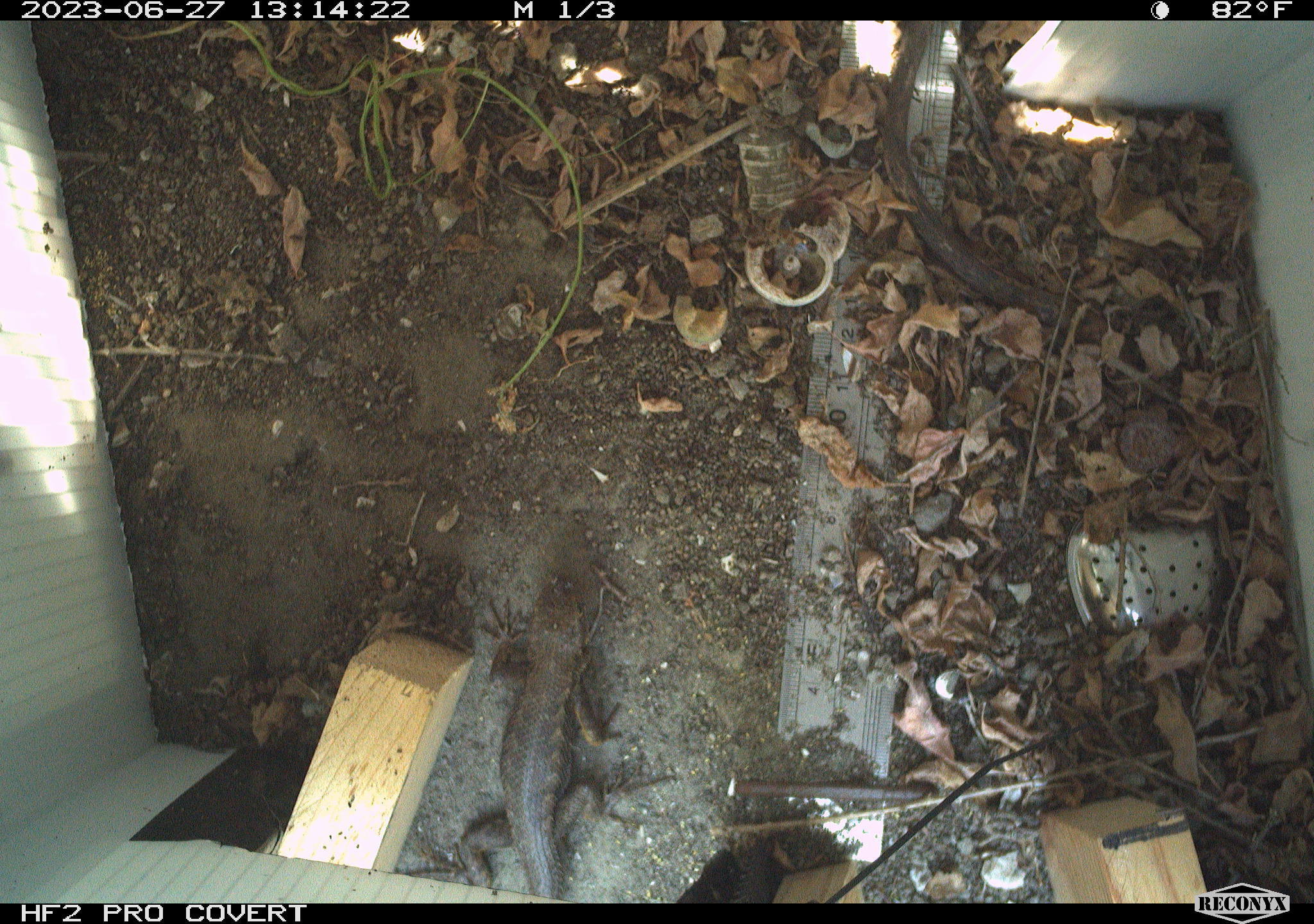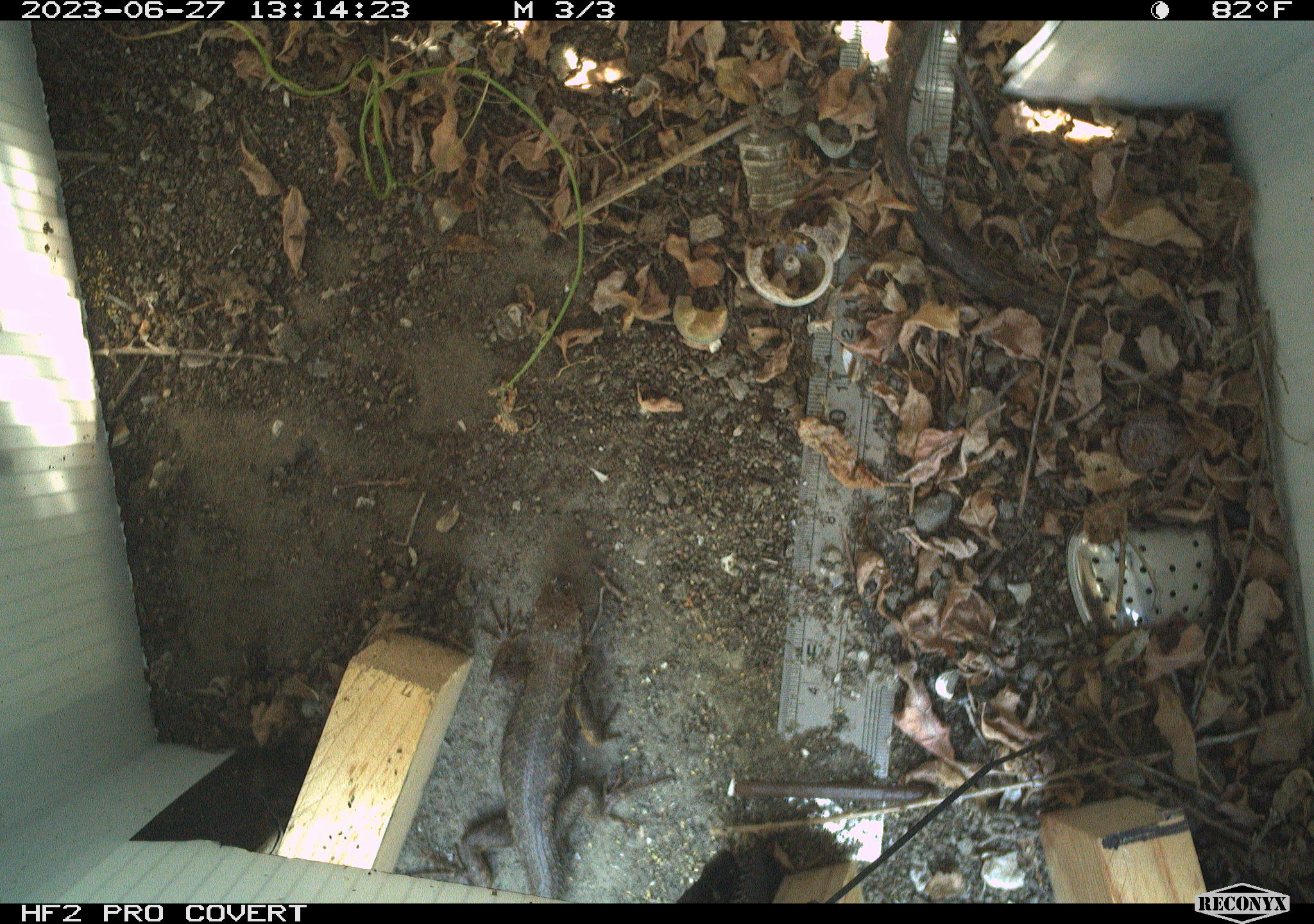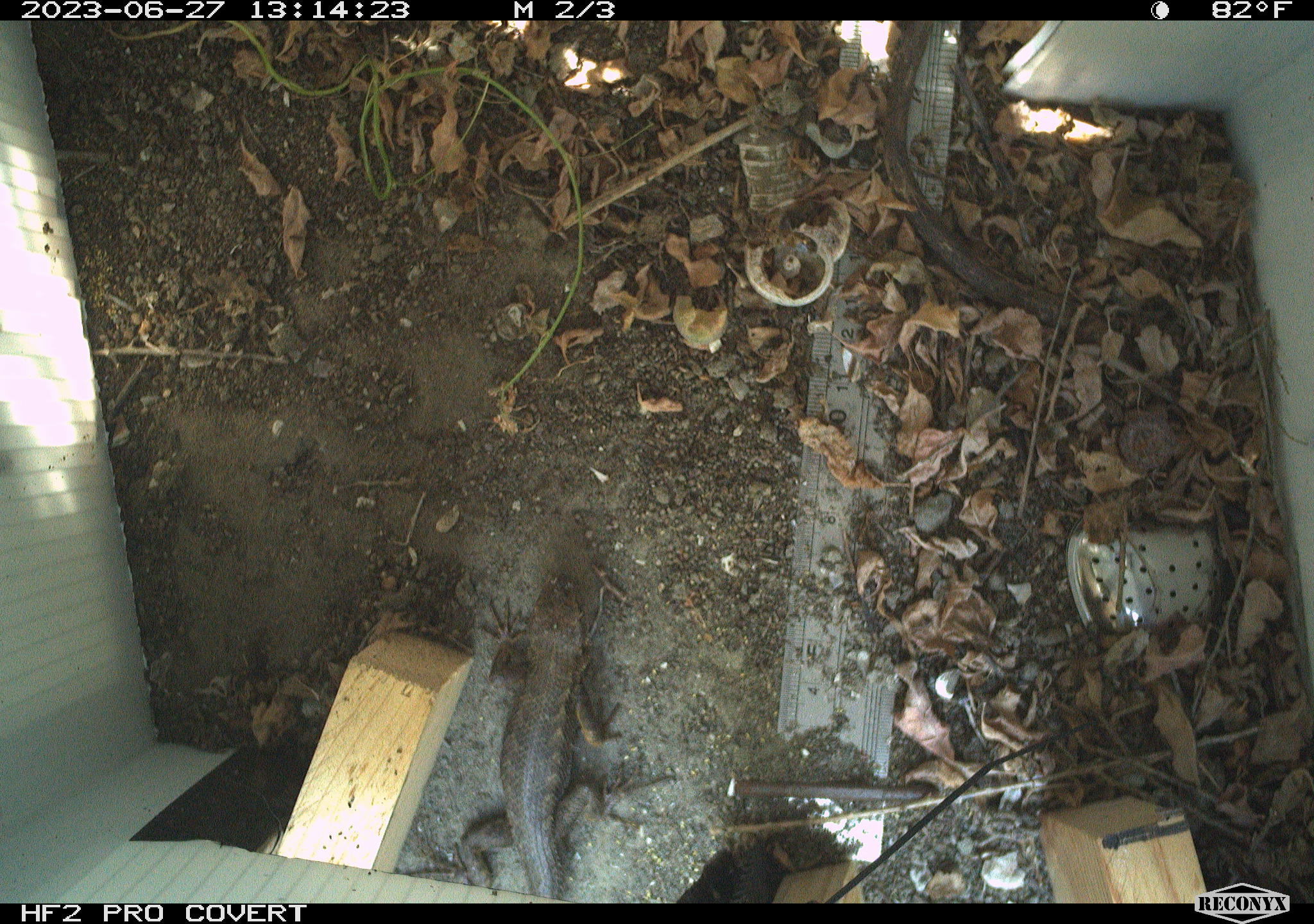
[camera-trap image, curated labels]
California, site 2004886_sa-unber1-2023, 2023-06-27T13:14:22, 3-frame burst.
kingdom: Animalia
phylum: Chordata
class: Reptilia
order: Squamata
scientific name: Squamata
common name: lizards and snakes